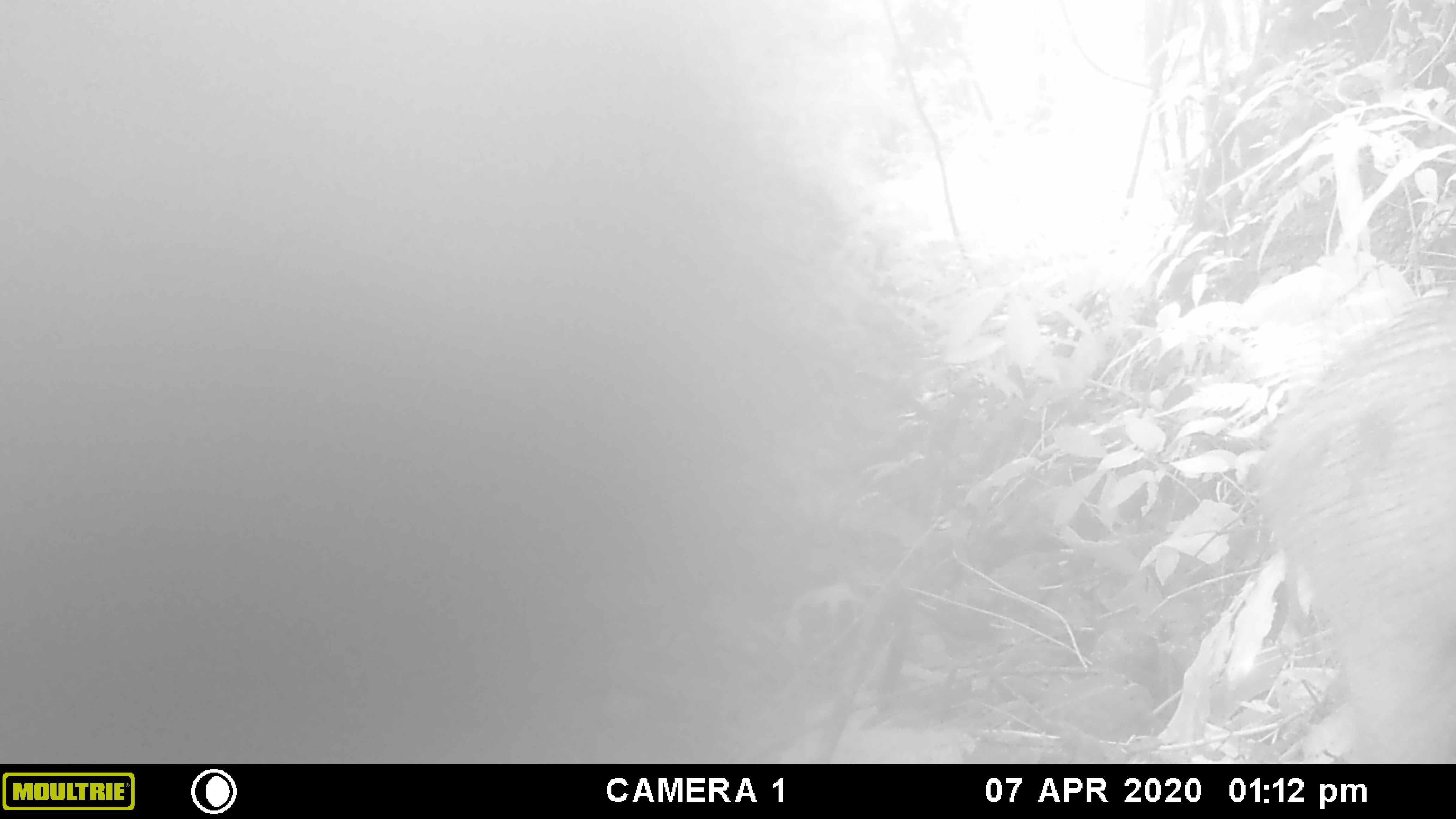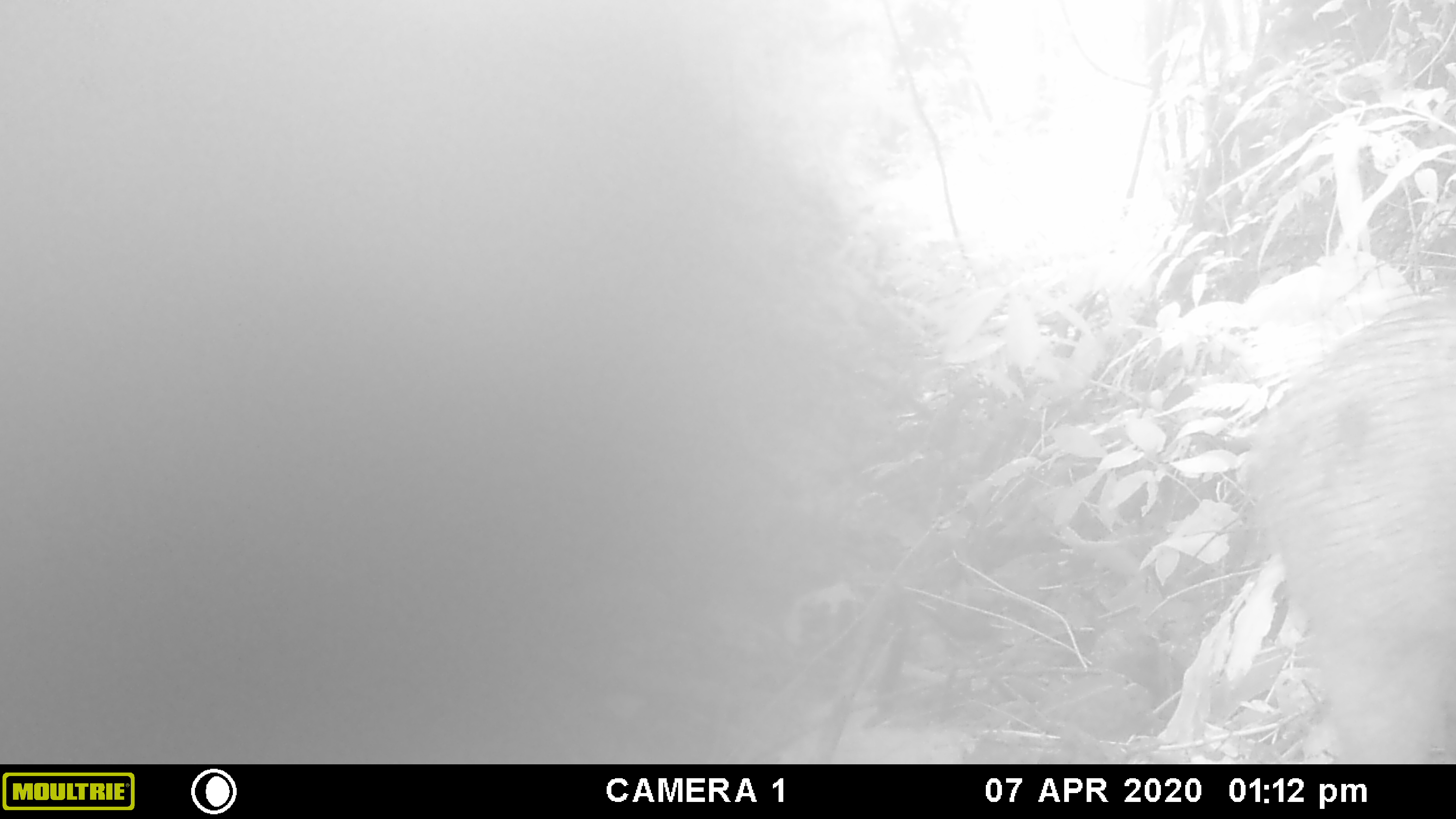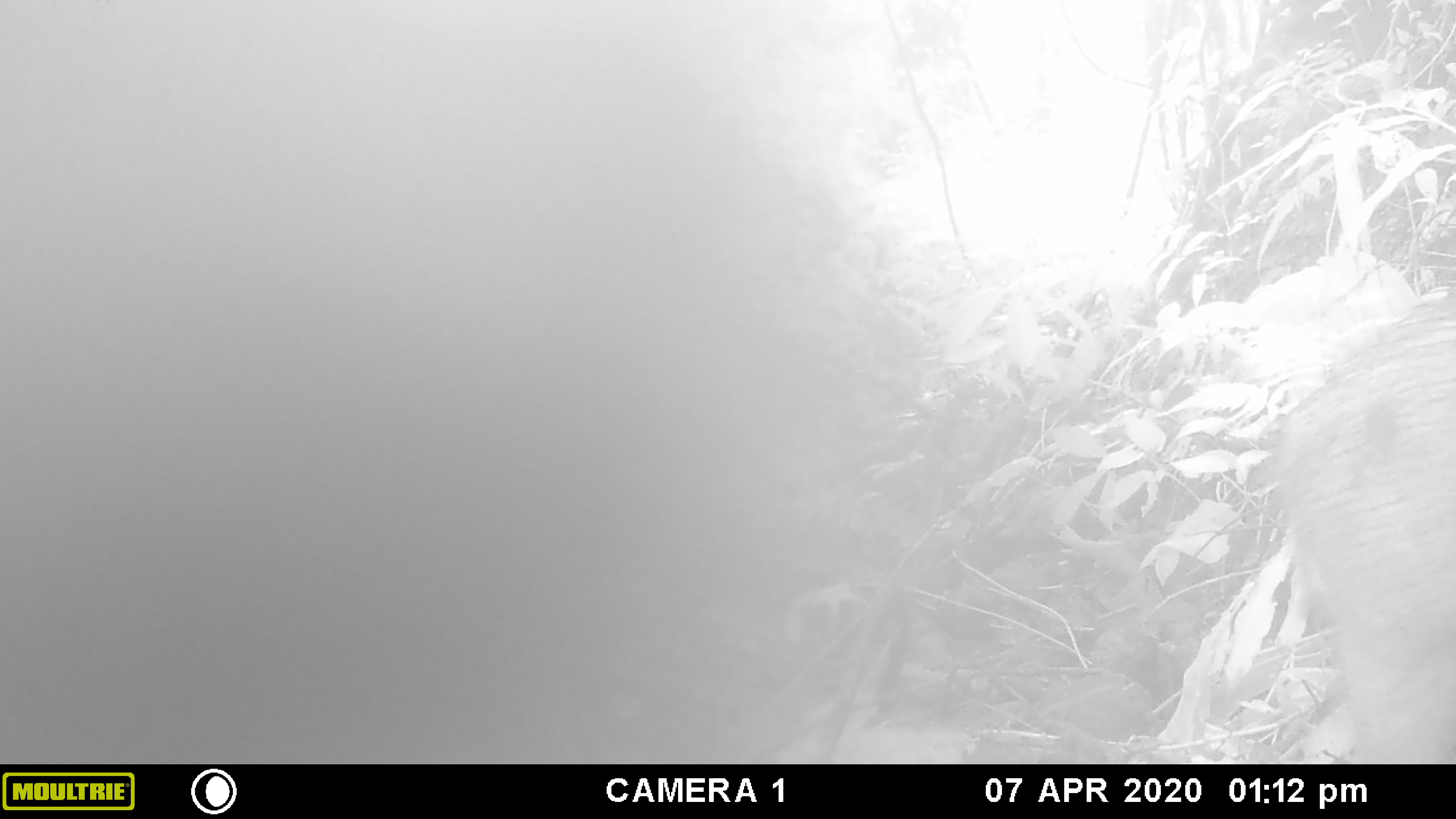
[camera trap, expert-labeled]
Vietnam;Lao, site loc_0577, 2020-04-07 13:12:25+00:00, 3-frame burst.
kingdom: Animalia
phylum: Chordata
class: Mammalia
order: Artiodactyla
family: Suidae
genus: Sus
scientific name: Sus scrofa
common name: eurasian wild pig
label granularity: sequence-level